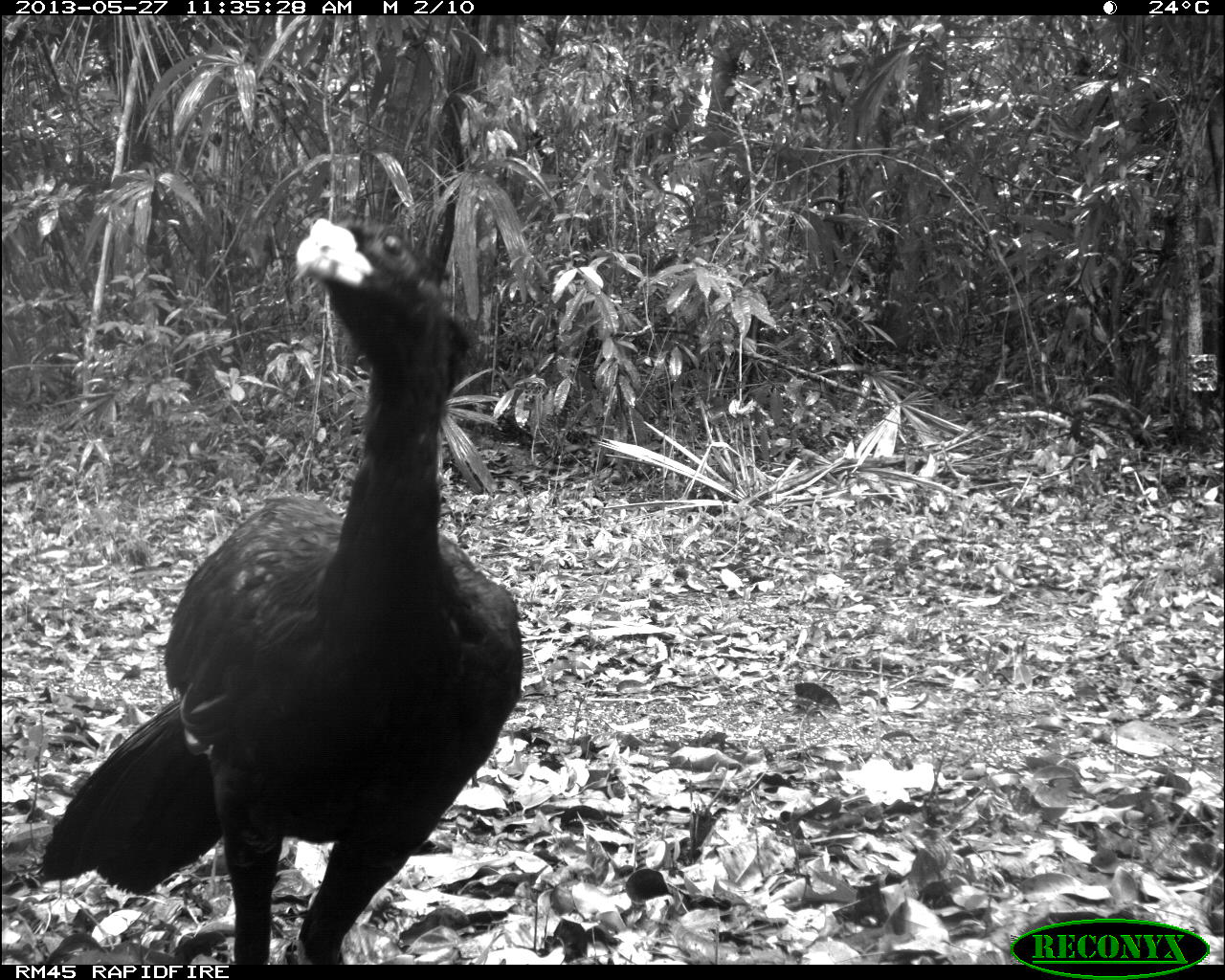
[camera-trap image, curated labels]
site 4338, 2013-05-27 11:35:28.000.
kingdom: Animalia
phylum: Chordata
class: Aves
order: Galliformes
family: Cracidae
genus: Crax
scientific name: Crax rubra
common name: great curassow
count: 1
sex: male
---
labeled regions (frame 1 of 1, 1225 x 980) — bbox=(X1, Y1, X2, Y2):
crax rubra: bbox=(32, 215, 523, 963)